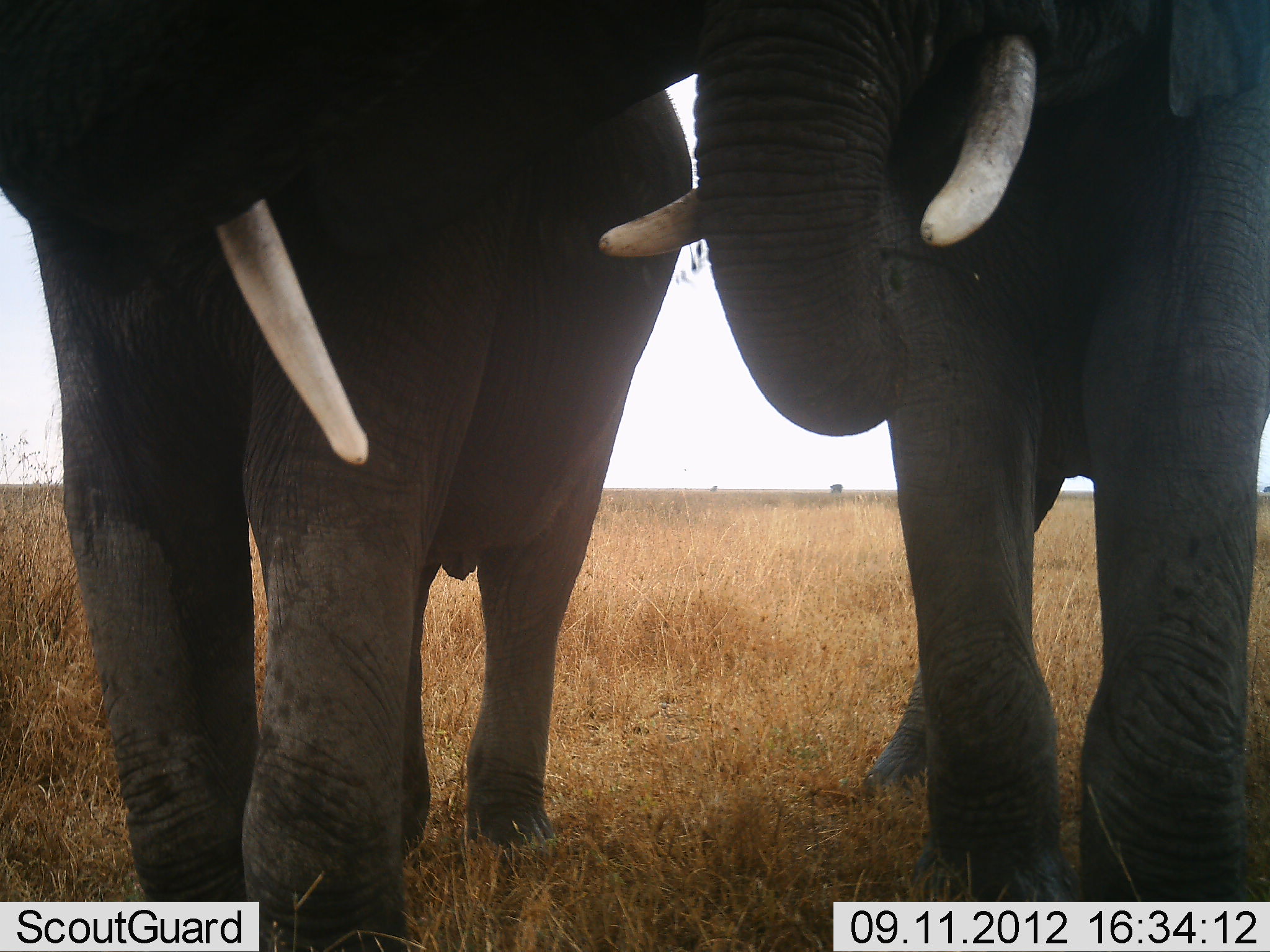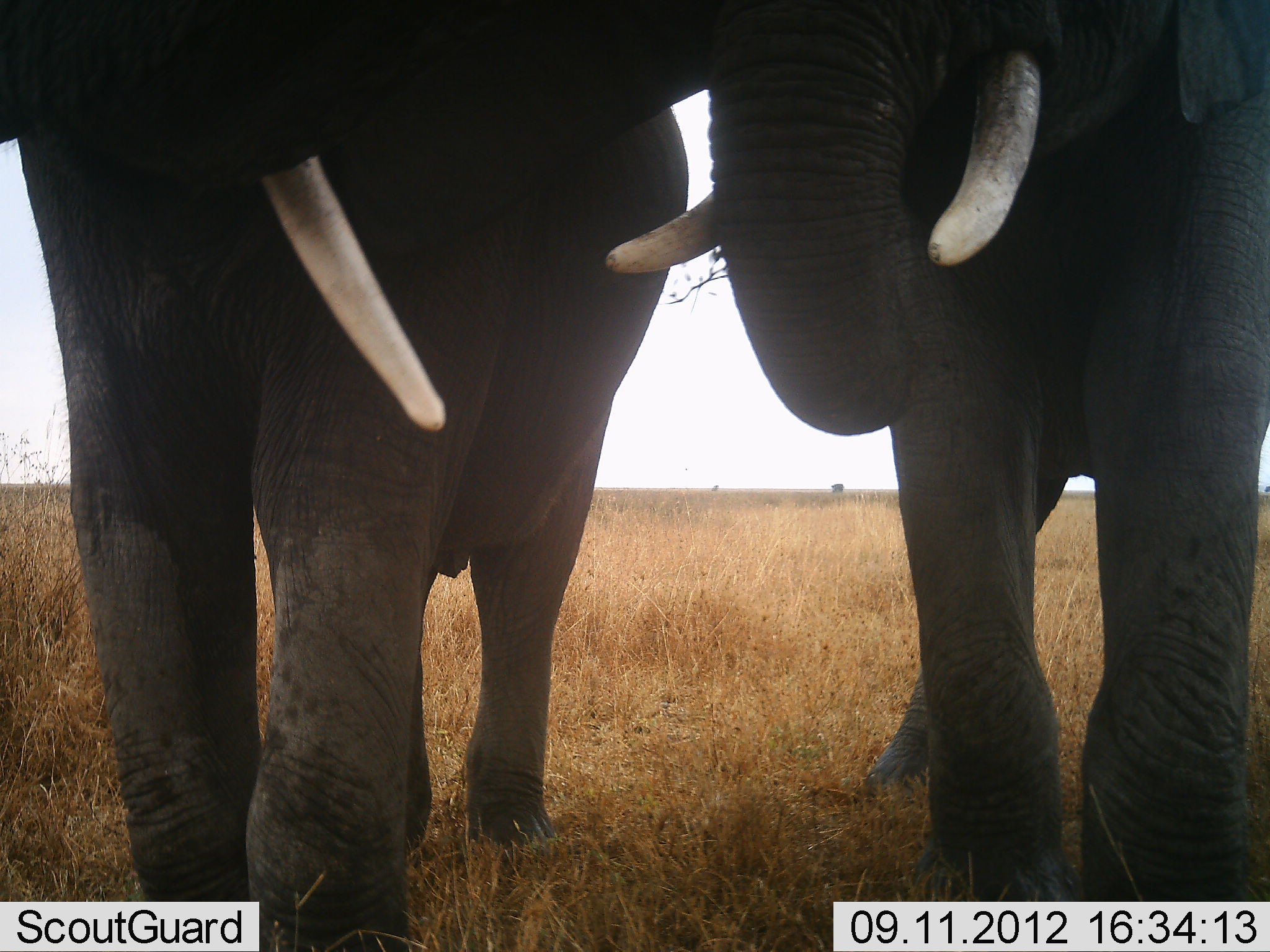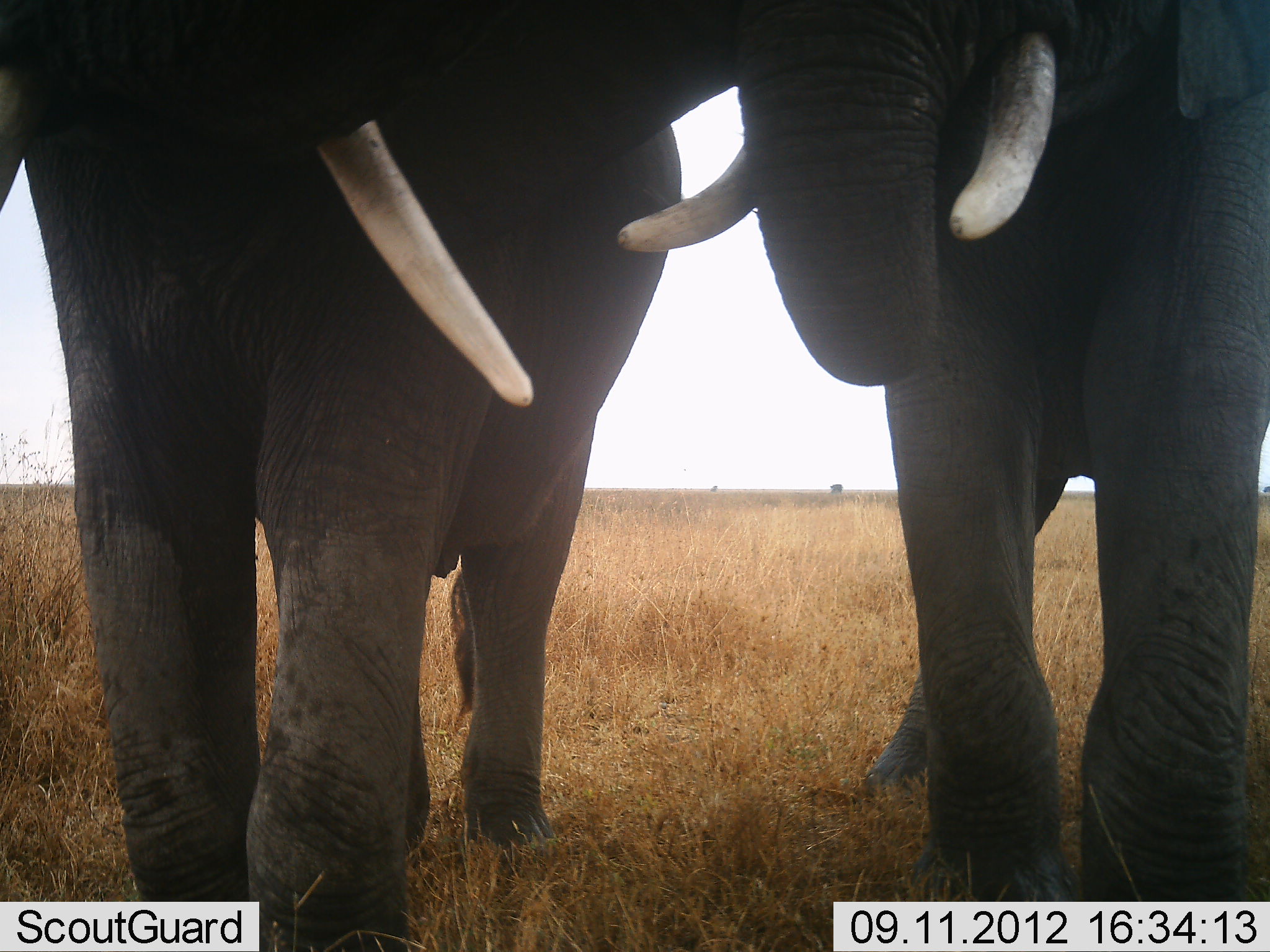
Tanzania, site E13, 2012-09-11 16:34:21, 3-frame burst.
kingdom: Animalia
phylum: Chordata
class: Mammalia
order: Proboscidea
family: Elephantidae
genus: Loxodonta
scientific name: Loxodonta africana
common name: african bush elephant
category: elephant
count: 2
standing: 70%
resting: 0%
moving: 0%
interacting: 40%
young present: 0%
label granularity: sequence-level